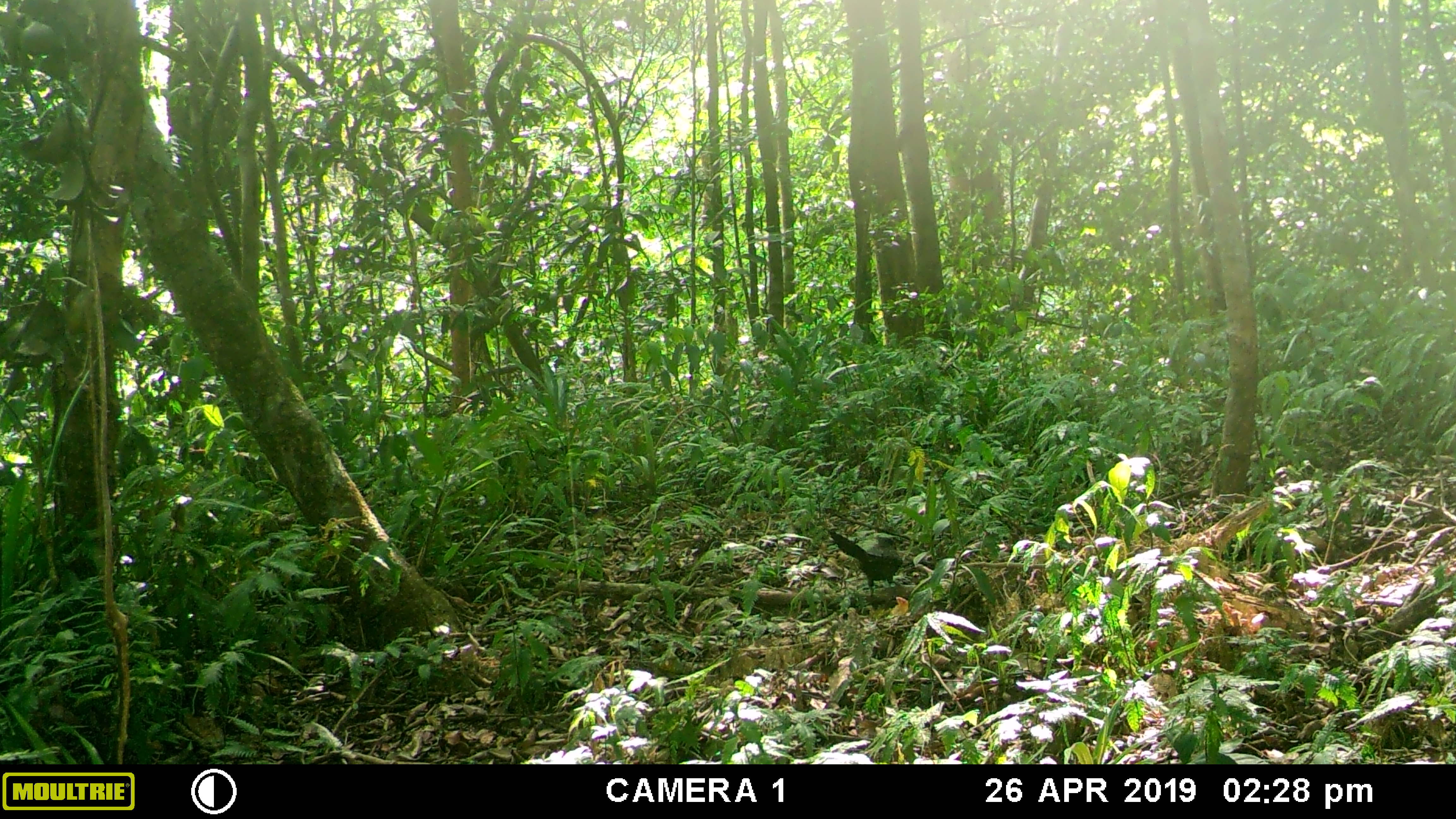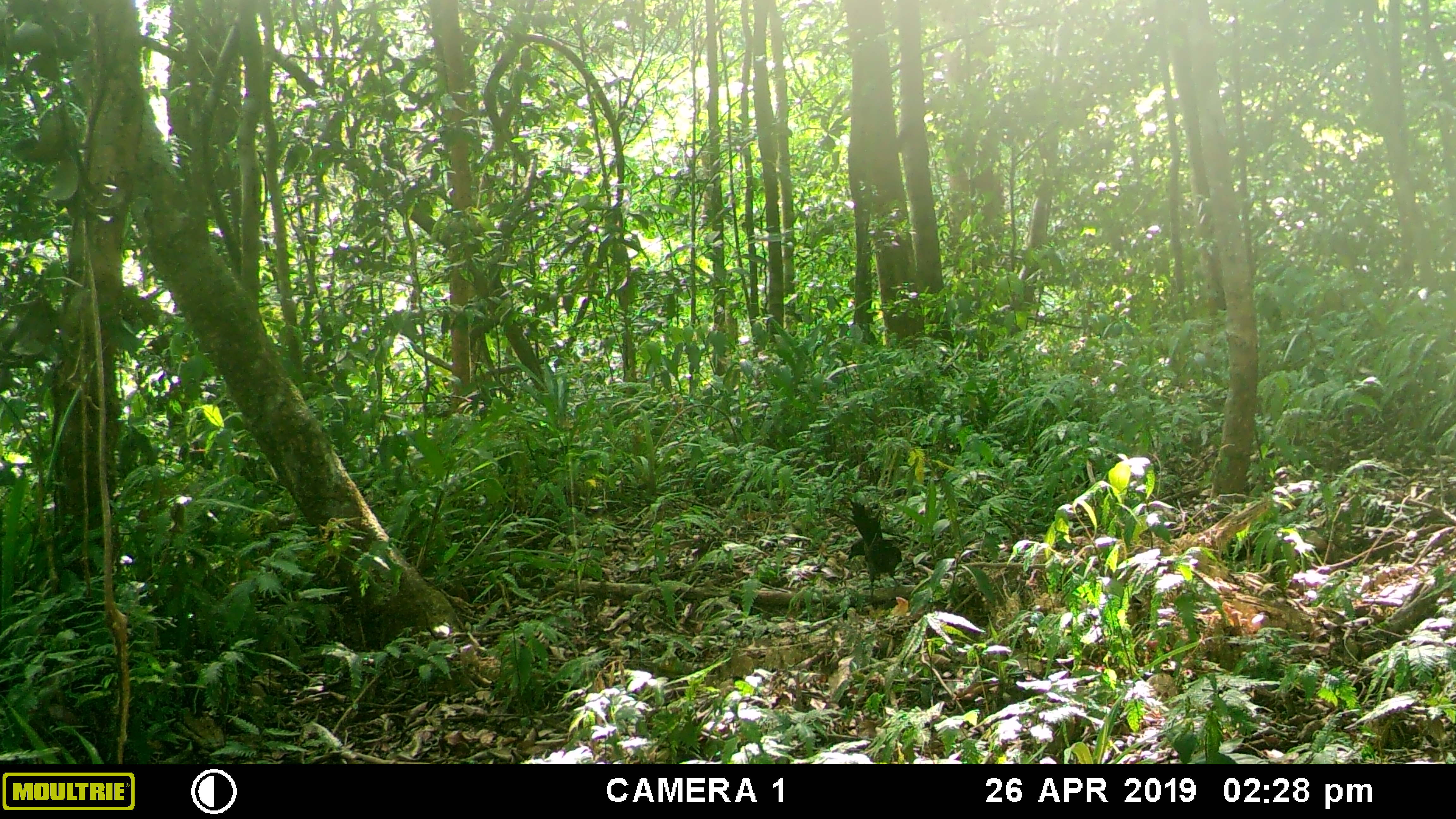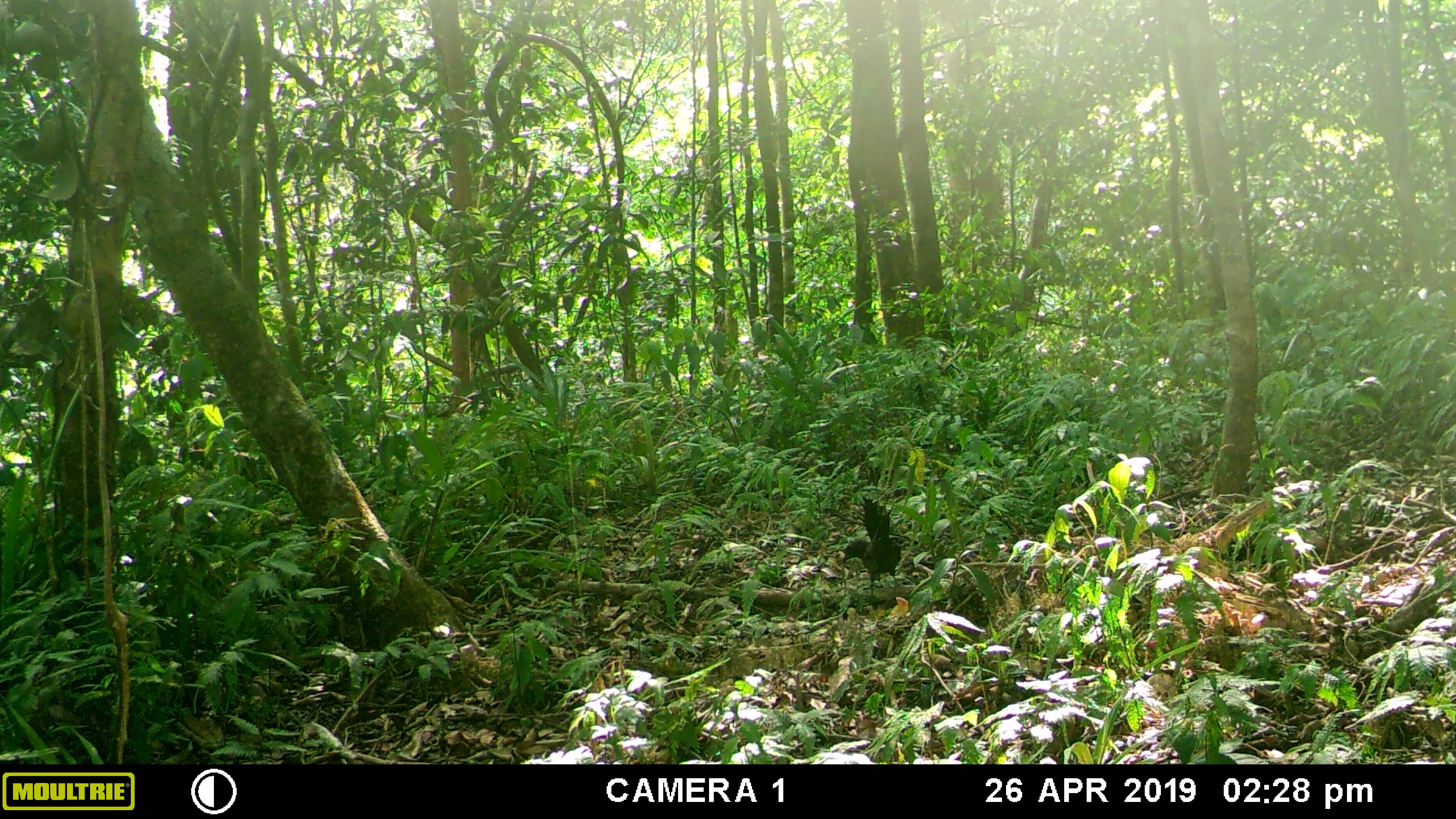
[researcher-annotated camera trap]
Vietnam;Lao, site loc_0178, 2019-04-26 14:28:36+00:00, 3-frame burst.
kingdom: Animalia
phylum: Chordata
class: Aves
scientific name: Aves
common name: bird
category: unidentified bird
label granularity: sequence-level